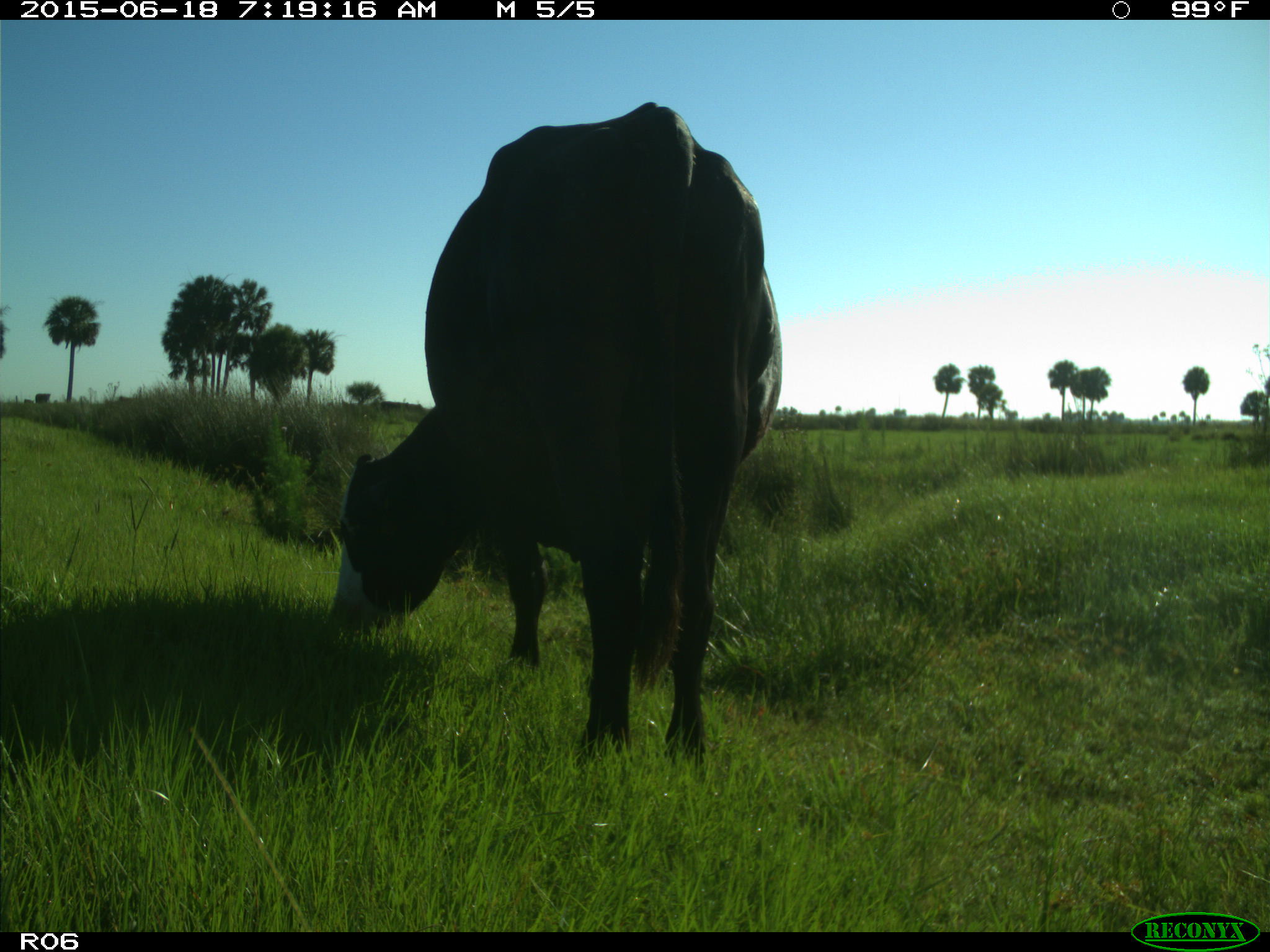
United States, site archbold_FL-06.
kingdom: Animalia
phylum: Chordata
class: Mammalia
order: Artiodactyla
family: Bovidae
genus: Bos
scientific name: Bos taurus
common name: domestic cow